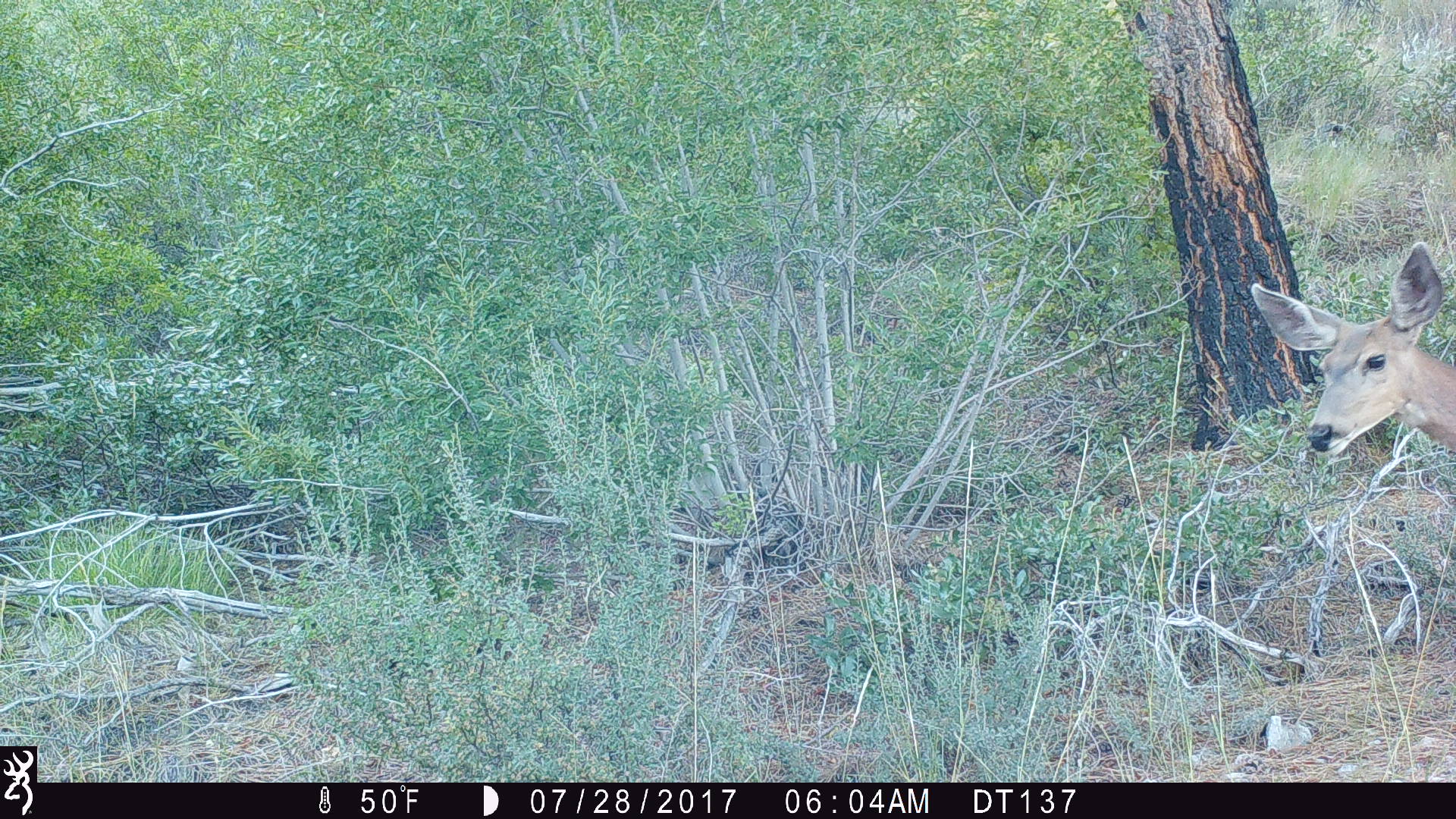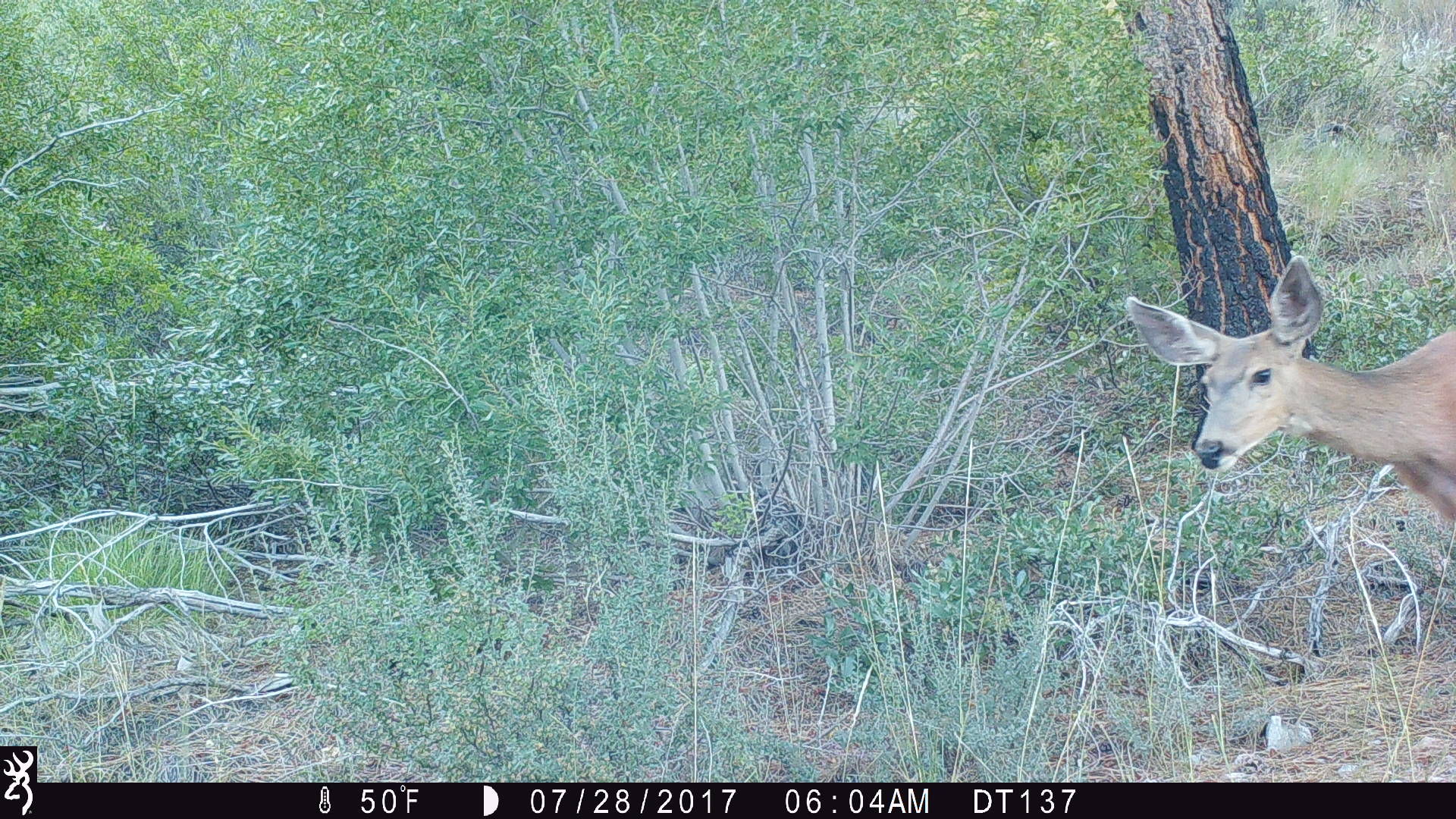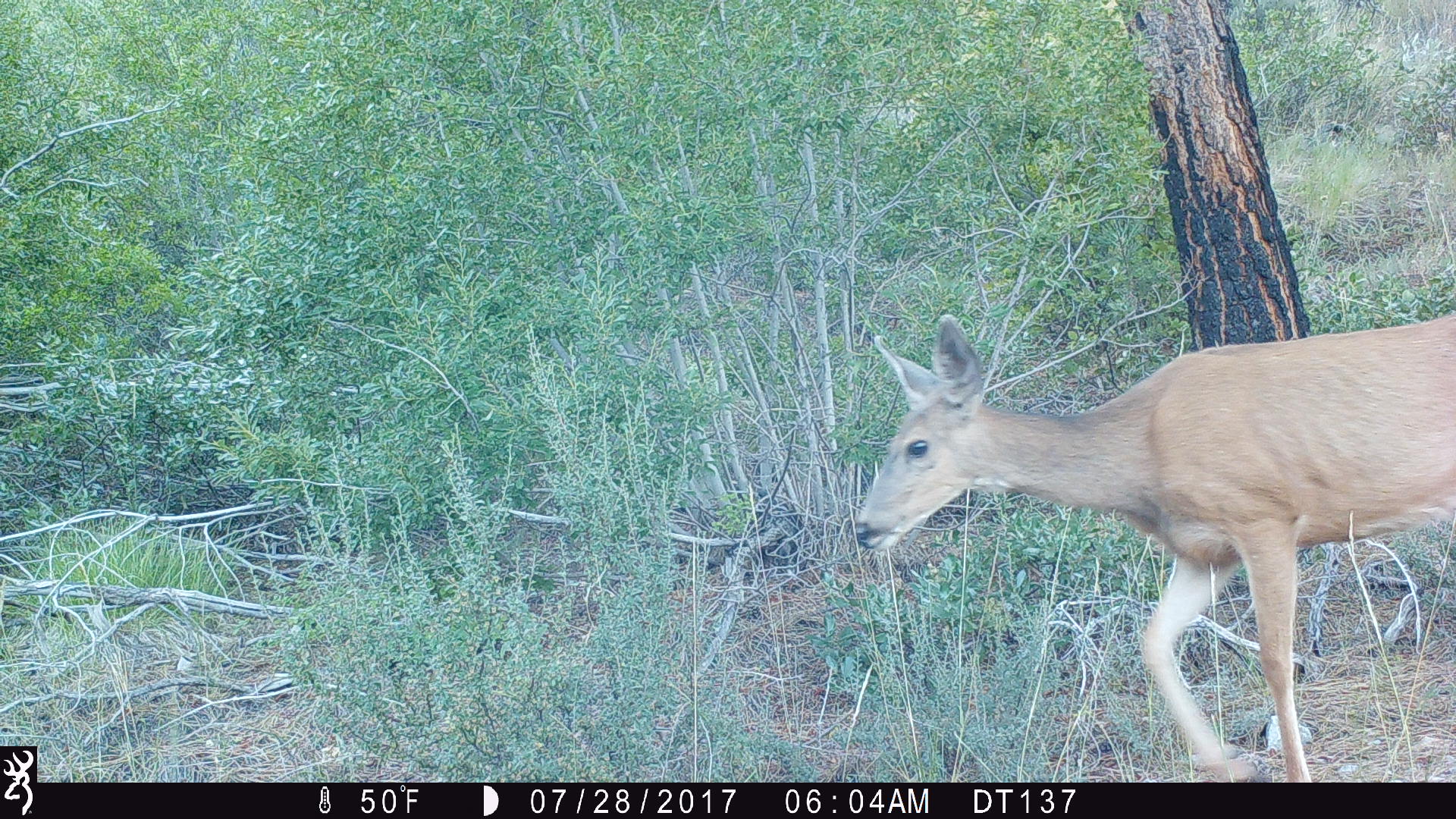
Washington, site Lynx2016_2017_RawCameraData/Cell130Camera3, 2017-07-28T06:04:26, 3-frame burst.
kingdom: Animalia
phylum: Chordata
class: Mammalia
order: Artiodactyla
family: Cervidae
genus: Odocoileus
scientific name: Odocoileus hemionus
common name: mule deer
Odocoileus hemionus (mule deer). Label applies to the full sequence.